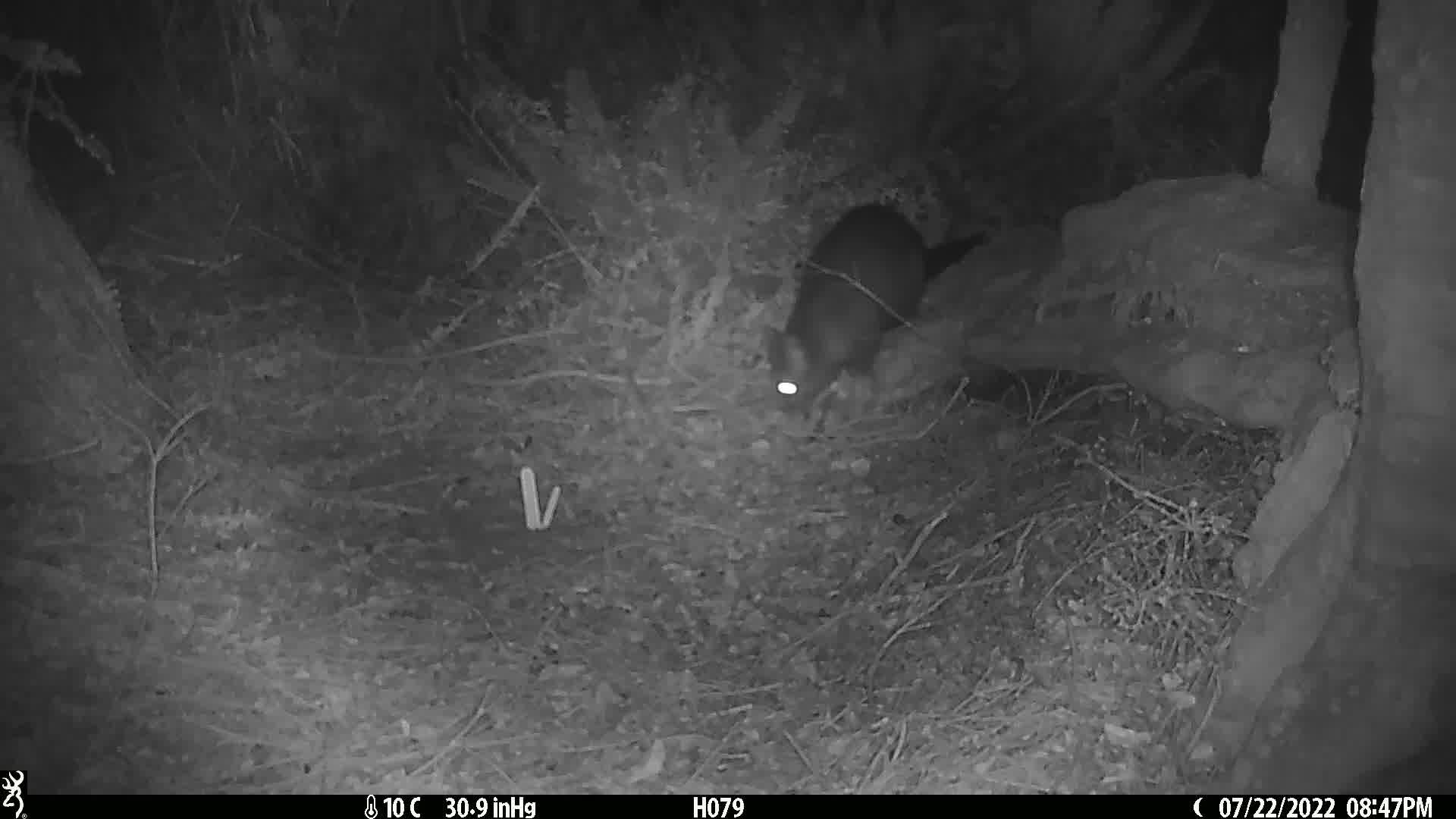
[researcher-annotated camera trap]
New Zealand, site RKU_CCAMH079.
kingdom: Animalia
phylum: Chordata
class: Mammalia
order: Diprotodontia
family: Phalangeridae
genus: Trichosurus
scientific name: Trichosurus vulpecula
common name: common brushtail possum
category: possum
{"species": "possum (common brushtail possum) (Trichosurus vulpecula)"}